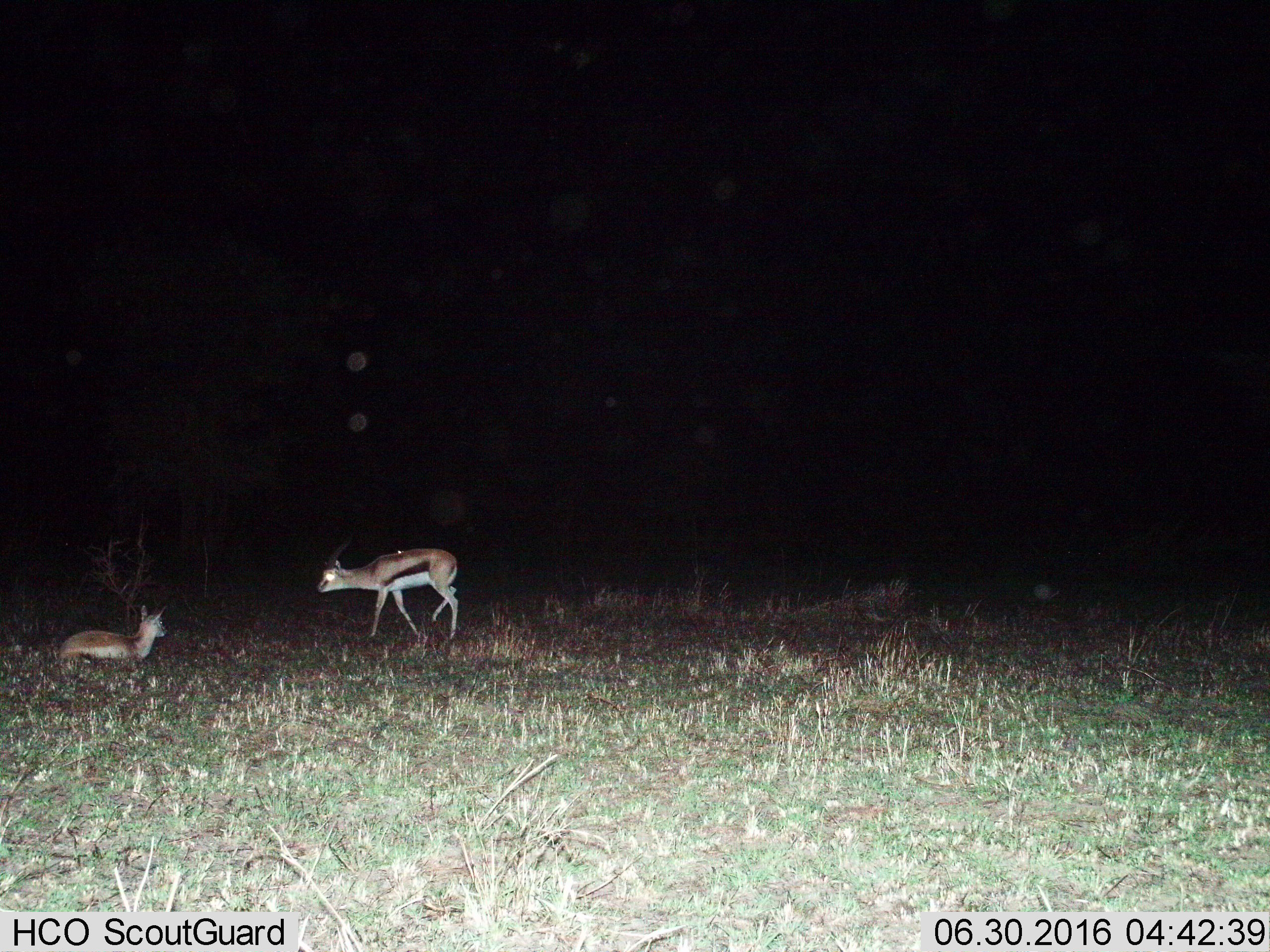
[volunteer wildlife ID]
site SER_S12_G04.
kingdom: Animalia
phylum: Chordata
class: Mammalia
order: Artiodactyla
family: Bovidae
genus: Eudorcas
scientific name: Eudorcas thomsonii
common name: thomson's gazelle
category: gazellethomsons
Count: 2.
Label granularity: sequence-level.